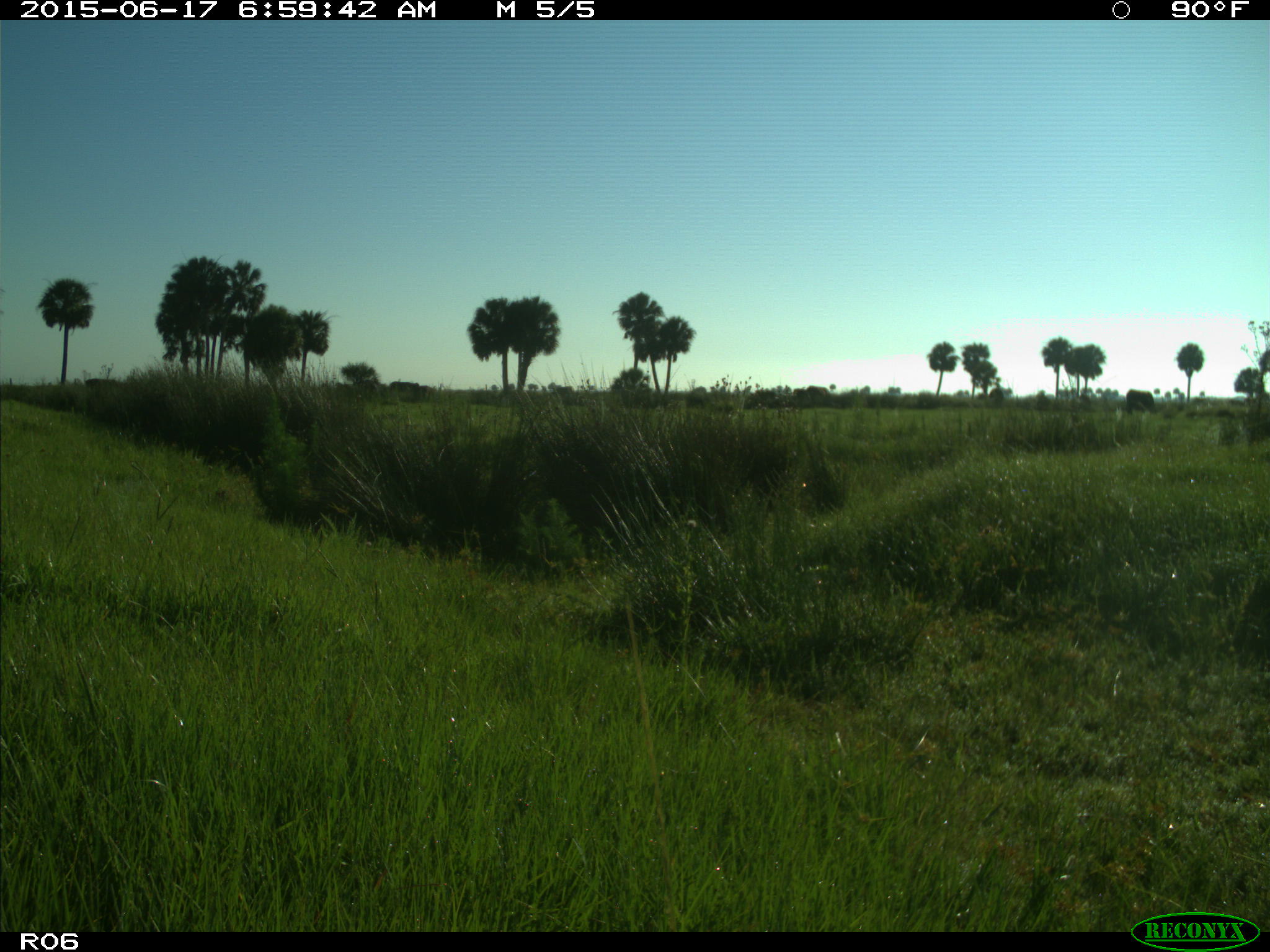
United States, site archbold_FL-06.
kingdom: Animalia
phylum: Chordata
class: Mammalia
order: Artiodactyla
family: Bovidae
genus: Bos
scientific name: Bos taurus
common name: domestic cow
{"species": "Bos taurus (domestic cow)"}